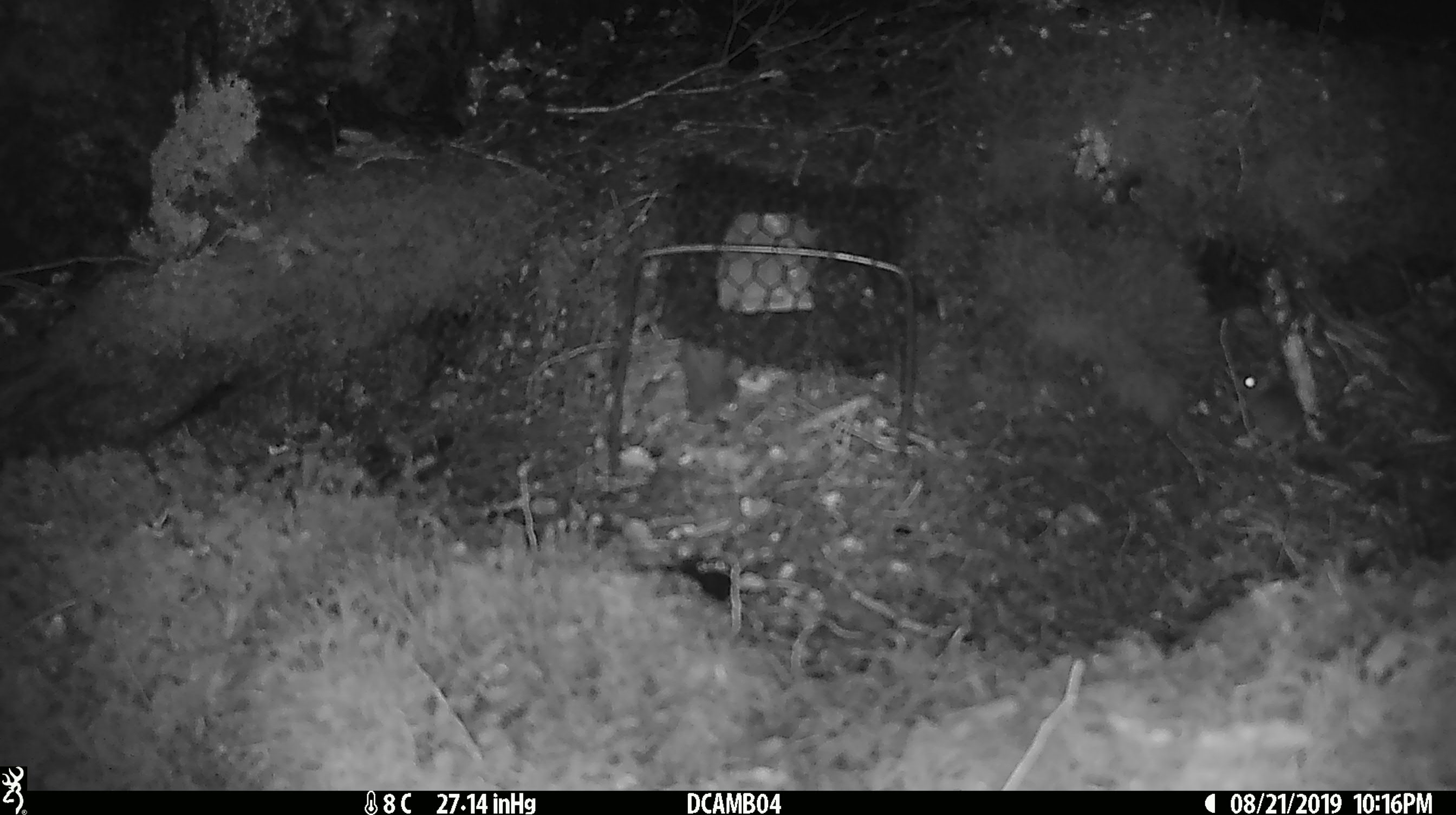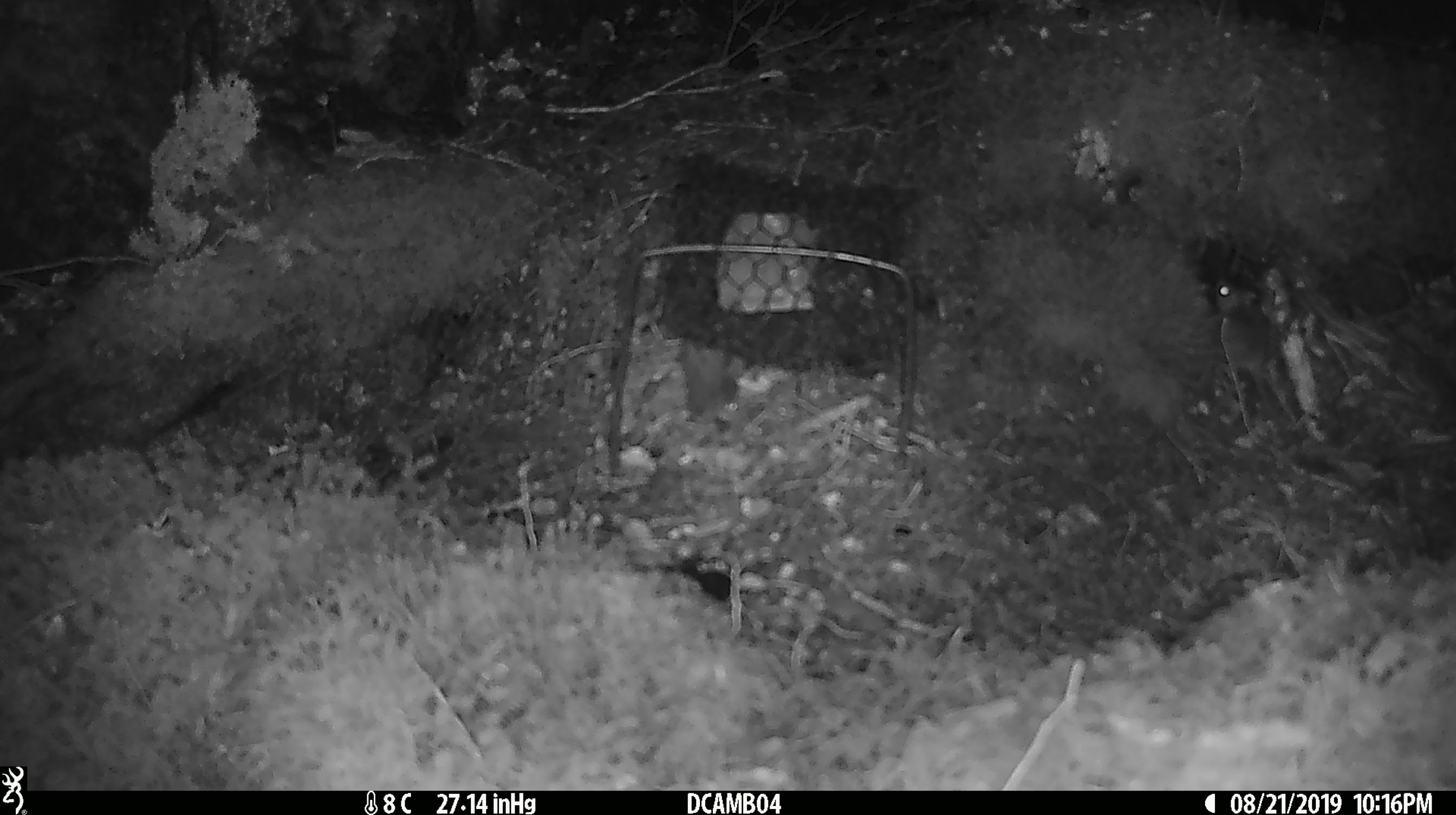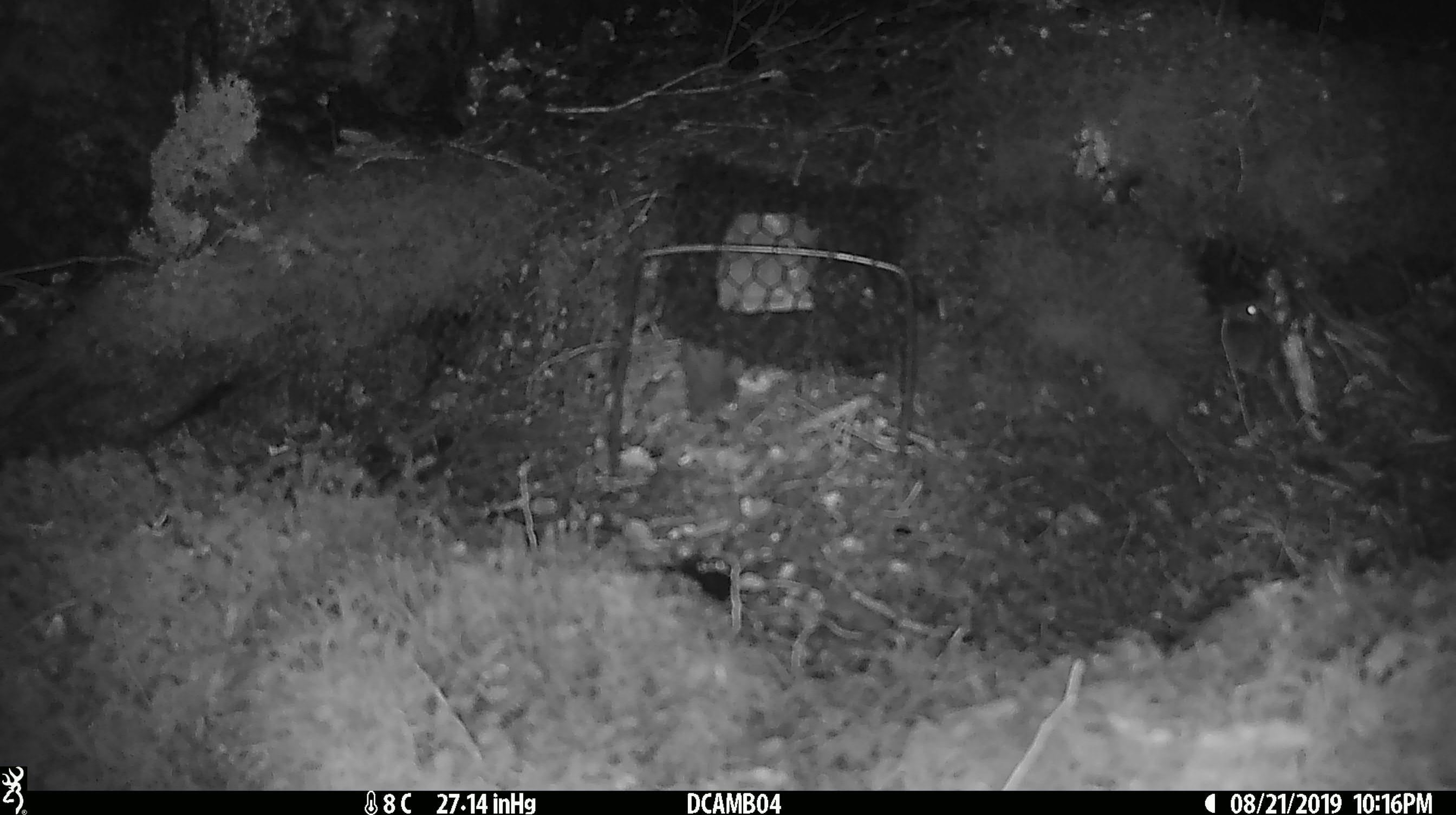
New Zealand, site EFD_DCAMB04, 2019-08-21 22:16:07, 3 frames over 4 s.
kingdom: Animalia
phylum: Chordata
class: Mammalia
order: Rodentia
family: Muridae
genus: Mus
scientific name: Mus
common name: mouse